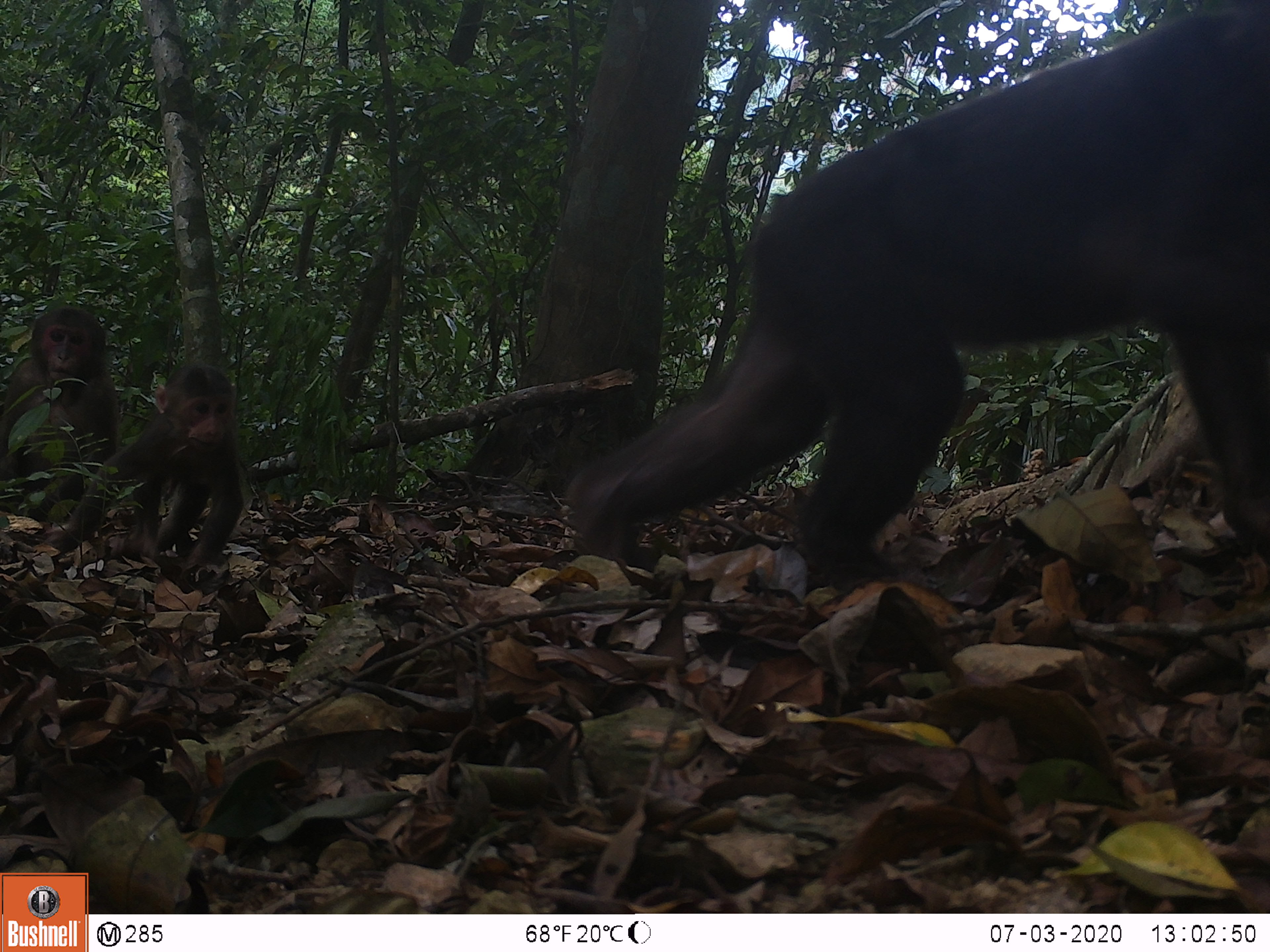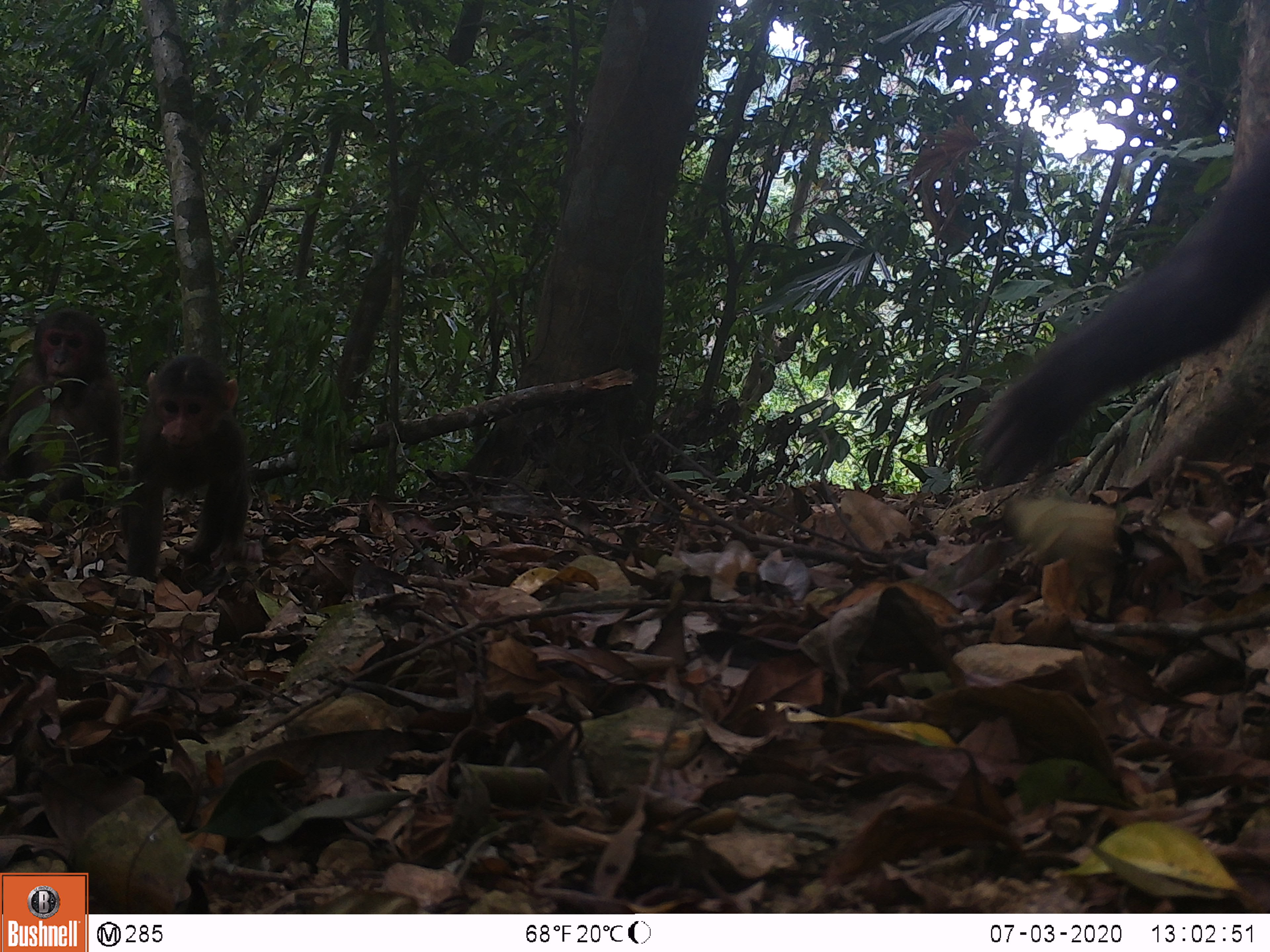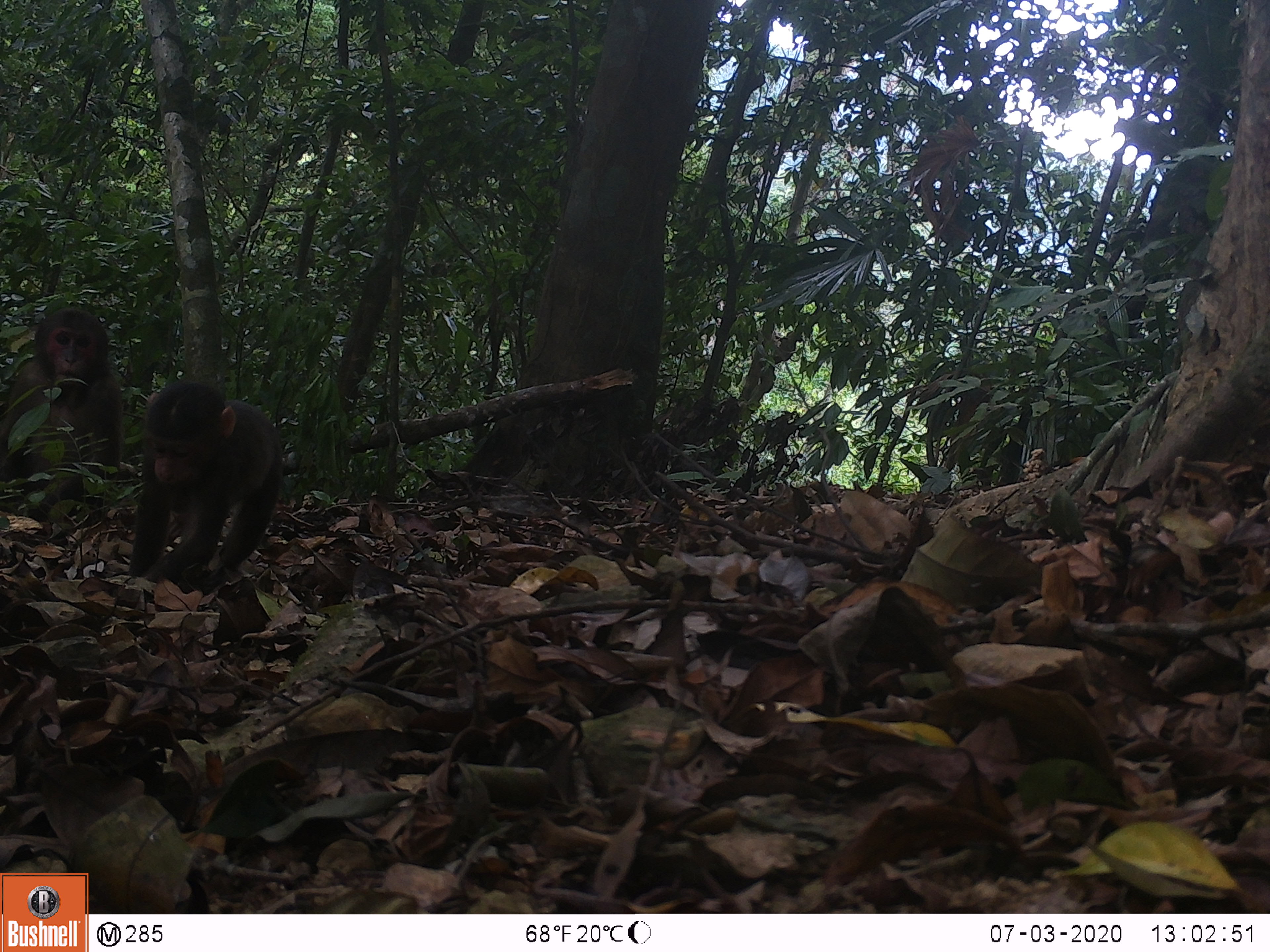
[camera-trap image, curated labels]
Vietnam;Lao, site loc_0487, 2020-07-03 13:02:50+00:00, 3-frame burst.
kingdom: Animalia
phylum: Chordata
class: Mammalia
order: Primates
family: Cercopithecidae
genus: Macaca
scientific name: Macaca arctoides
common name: stump-tailed macaque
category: stump tailed macaque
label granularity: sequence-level